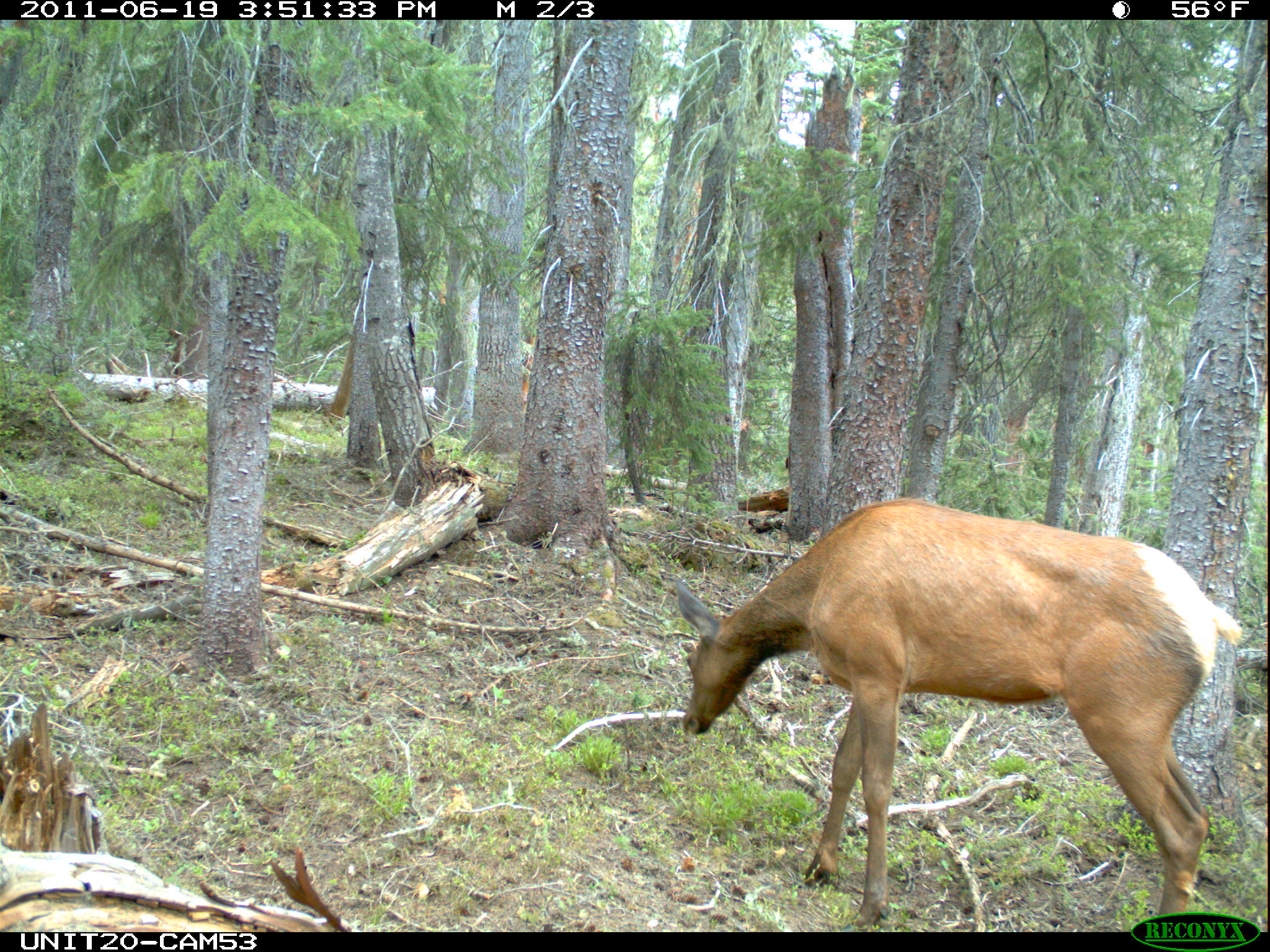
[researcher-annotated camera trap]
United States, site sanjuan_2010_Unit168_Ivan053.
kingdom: Animalia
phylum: Chordata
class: Mammalia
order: Artiodactyla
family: Cervidae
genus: Cervus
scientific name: Cervus elaphus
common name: red deer